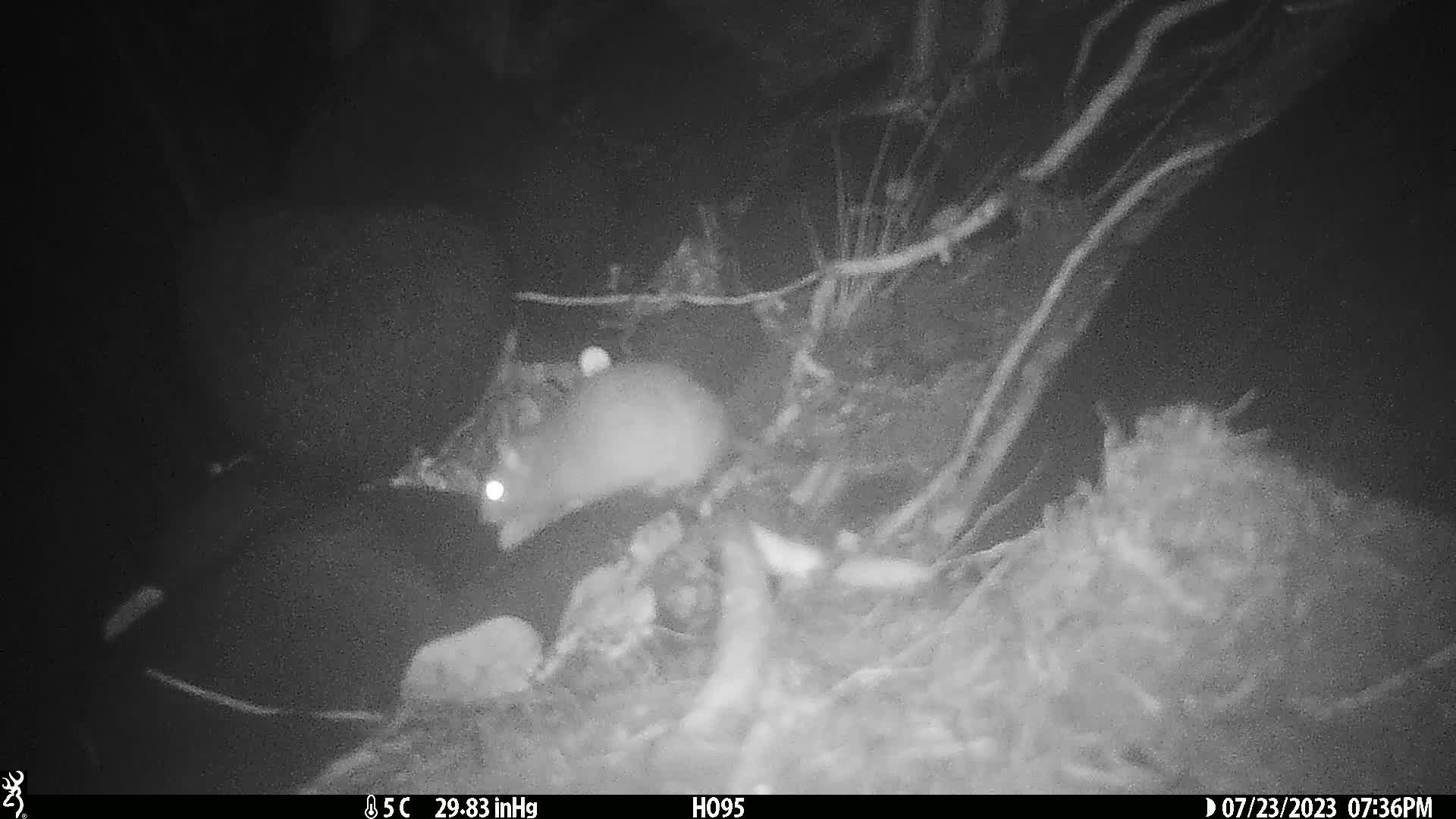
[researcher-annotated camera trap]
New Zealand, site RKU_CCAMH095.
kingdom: Animalia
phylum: Chordata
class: Mammalia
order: Rodentia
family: Muridae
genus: Rattus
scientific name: Rattus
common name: rat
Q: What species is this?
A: Rat (Rattus).